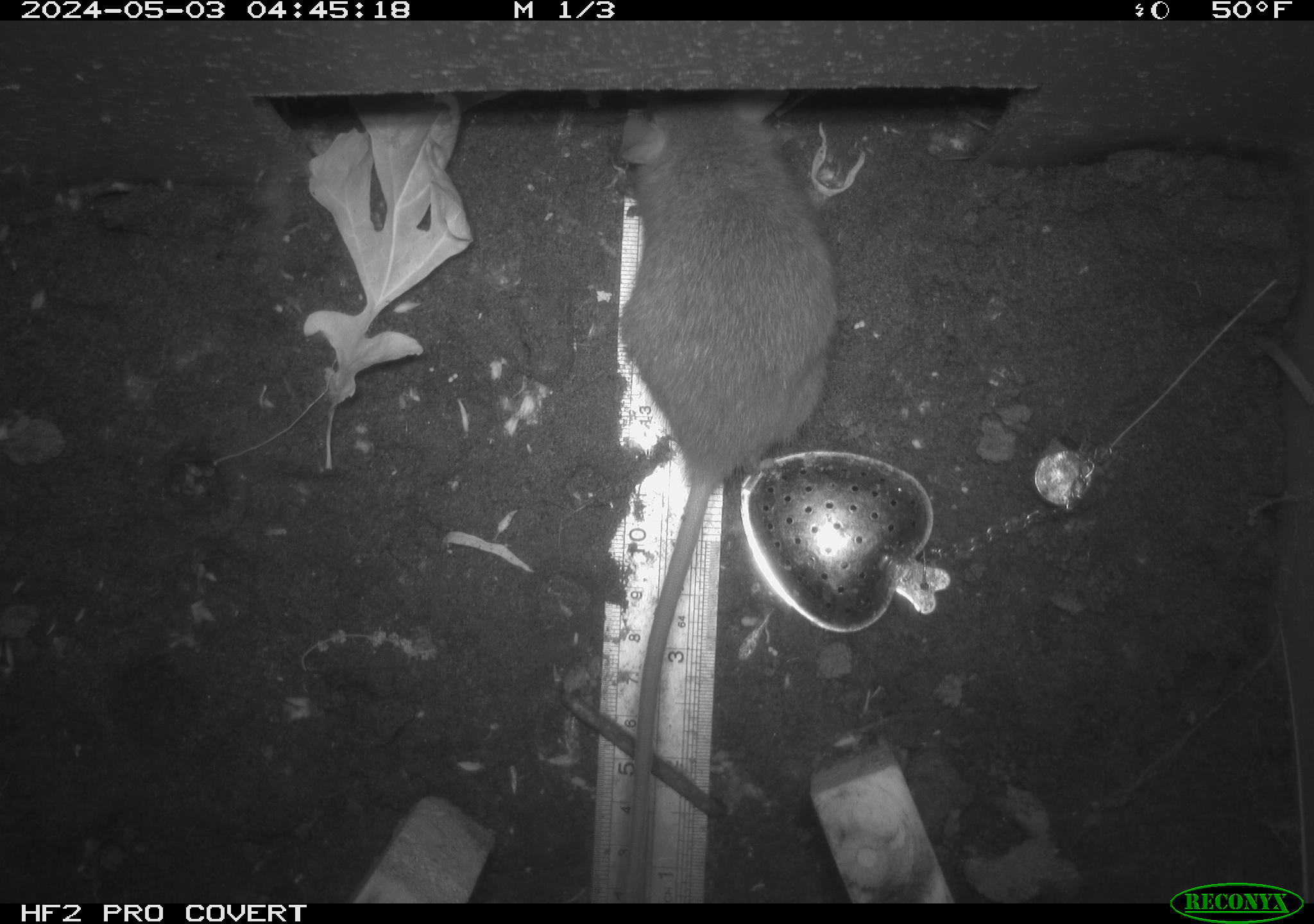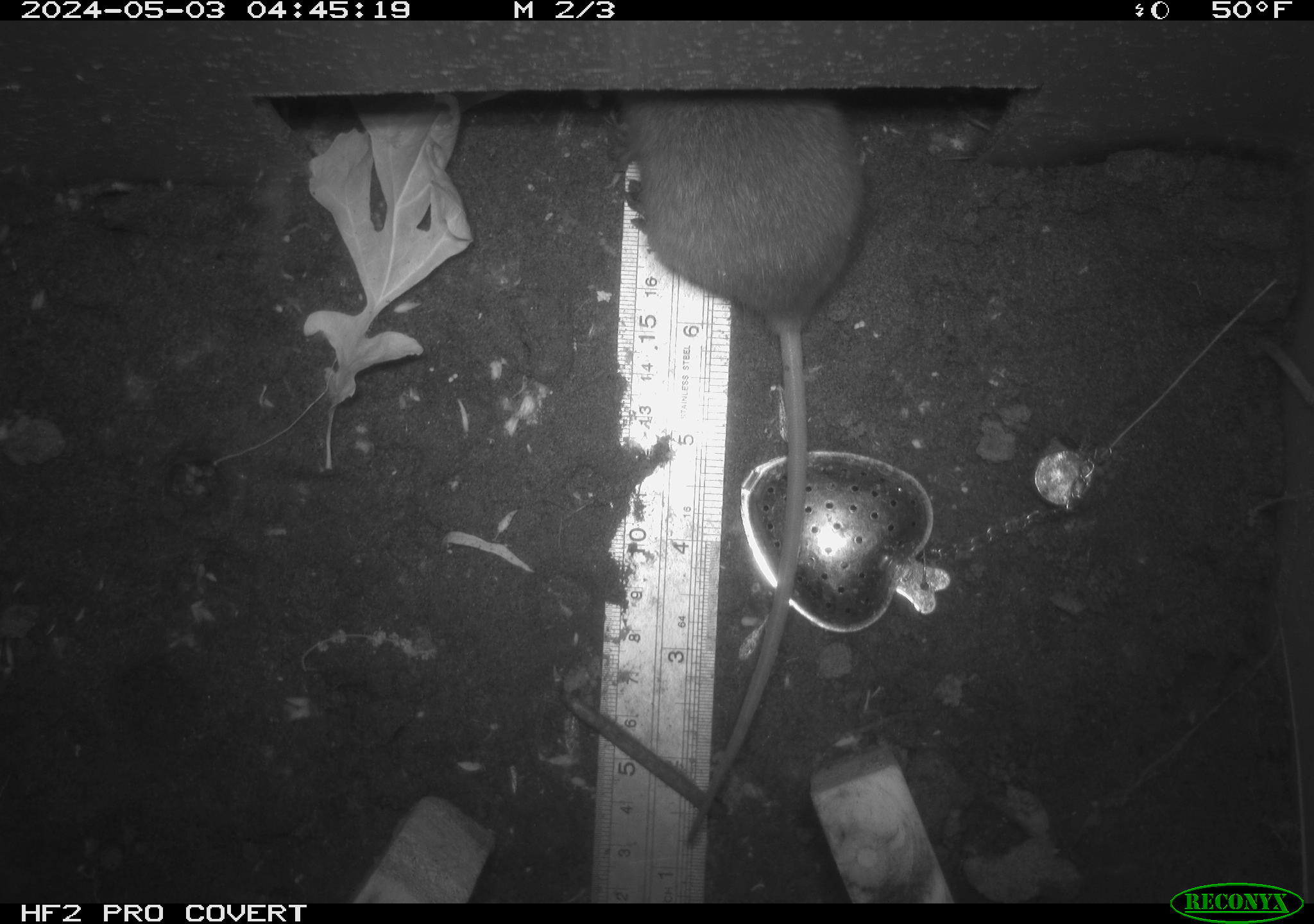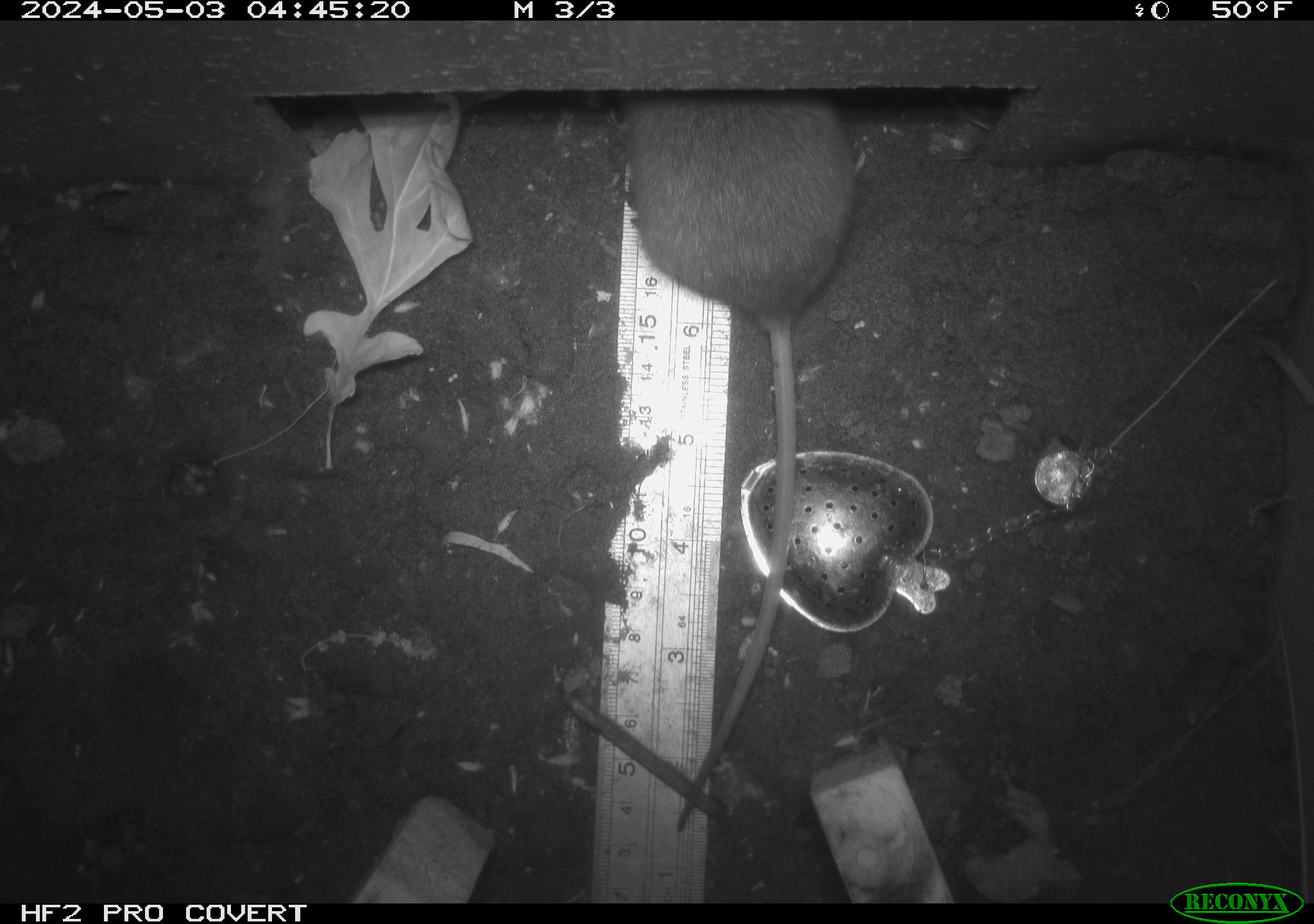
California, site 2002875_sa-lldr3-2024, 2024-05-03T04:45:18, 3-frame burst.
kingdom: Animalia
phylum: Chordata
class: Mammalia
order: Rodentia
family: Muridae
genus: Rattus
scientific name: Rattus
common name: rat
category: rattus species